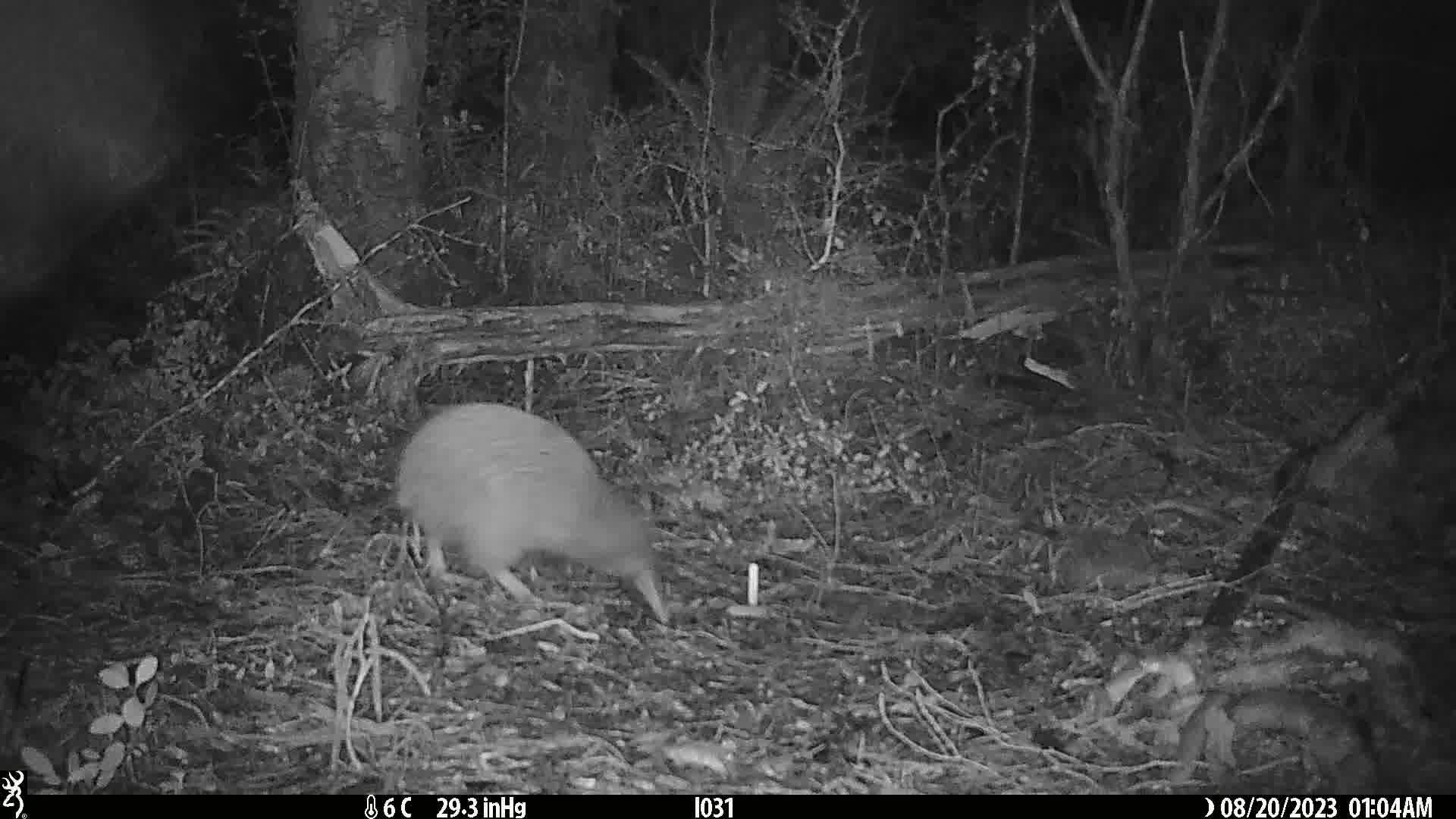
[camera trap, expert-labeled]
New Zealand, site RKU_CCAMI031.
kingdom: Animalia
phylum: Chordata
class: Aves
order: Apterygiformes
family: Apterygidae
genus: Apteryx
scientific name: Apteryx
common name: kiwi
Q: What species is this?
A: Kiwi (Apteryx).